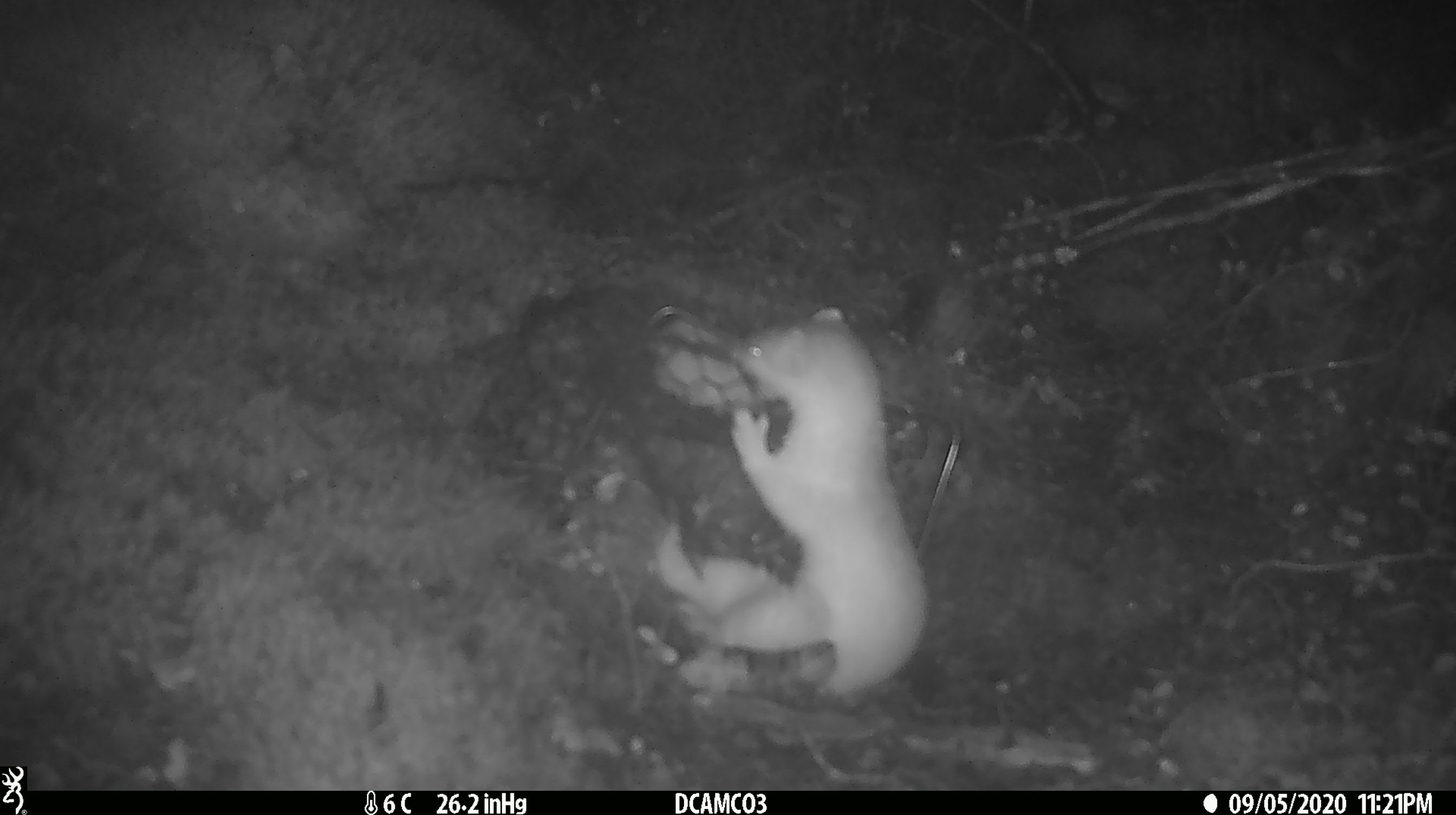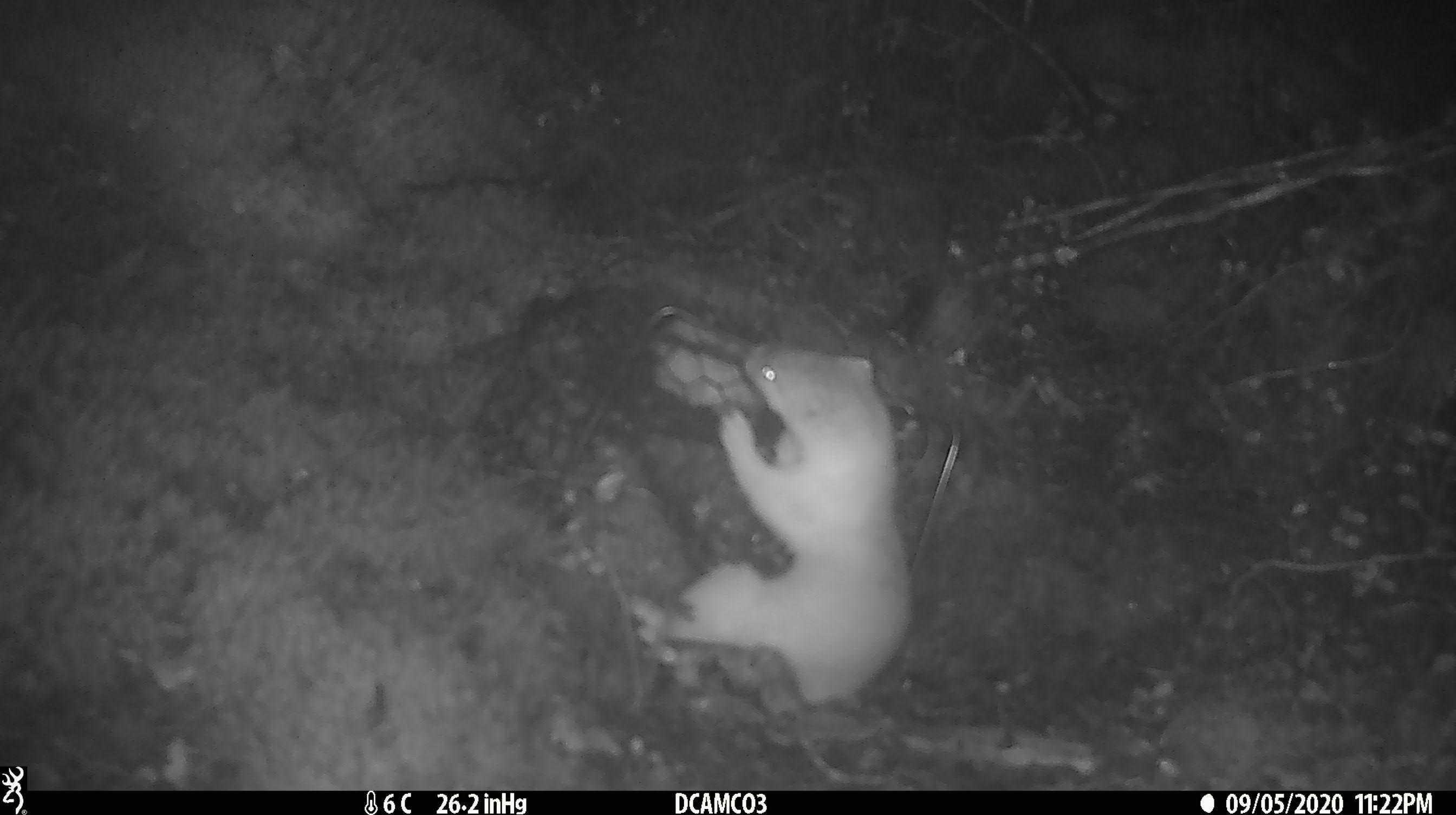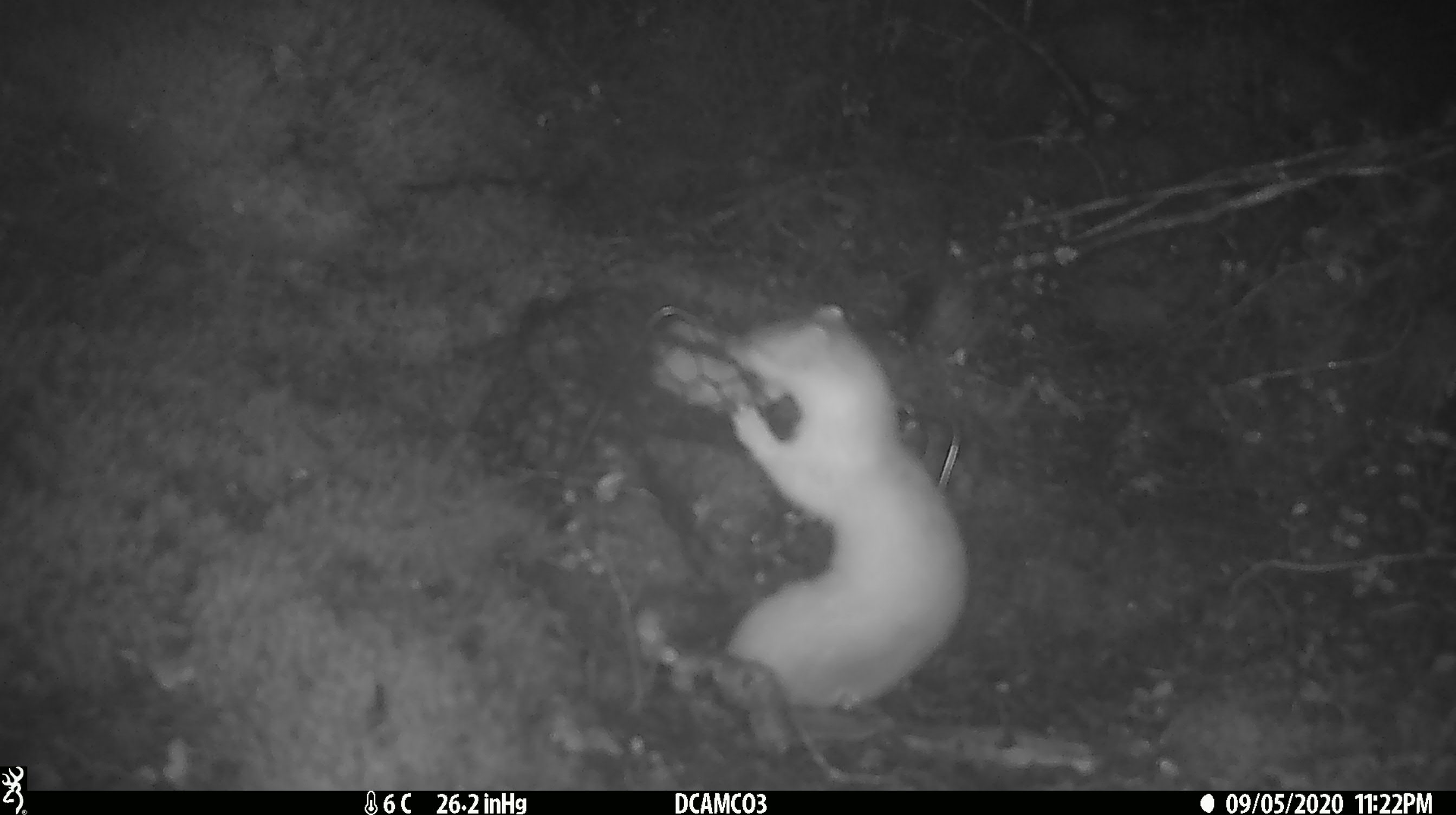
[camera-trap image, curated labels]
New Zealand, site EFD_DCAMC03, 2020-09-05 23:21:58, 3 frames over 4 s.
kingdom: Animalia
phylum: Chordata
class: Mammalia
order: Carnivora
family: Mustelidae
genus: Mustela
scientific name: Mustela erminea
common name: stoat